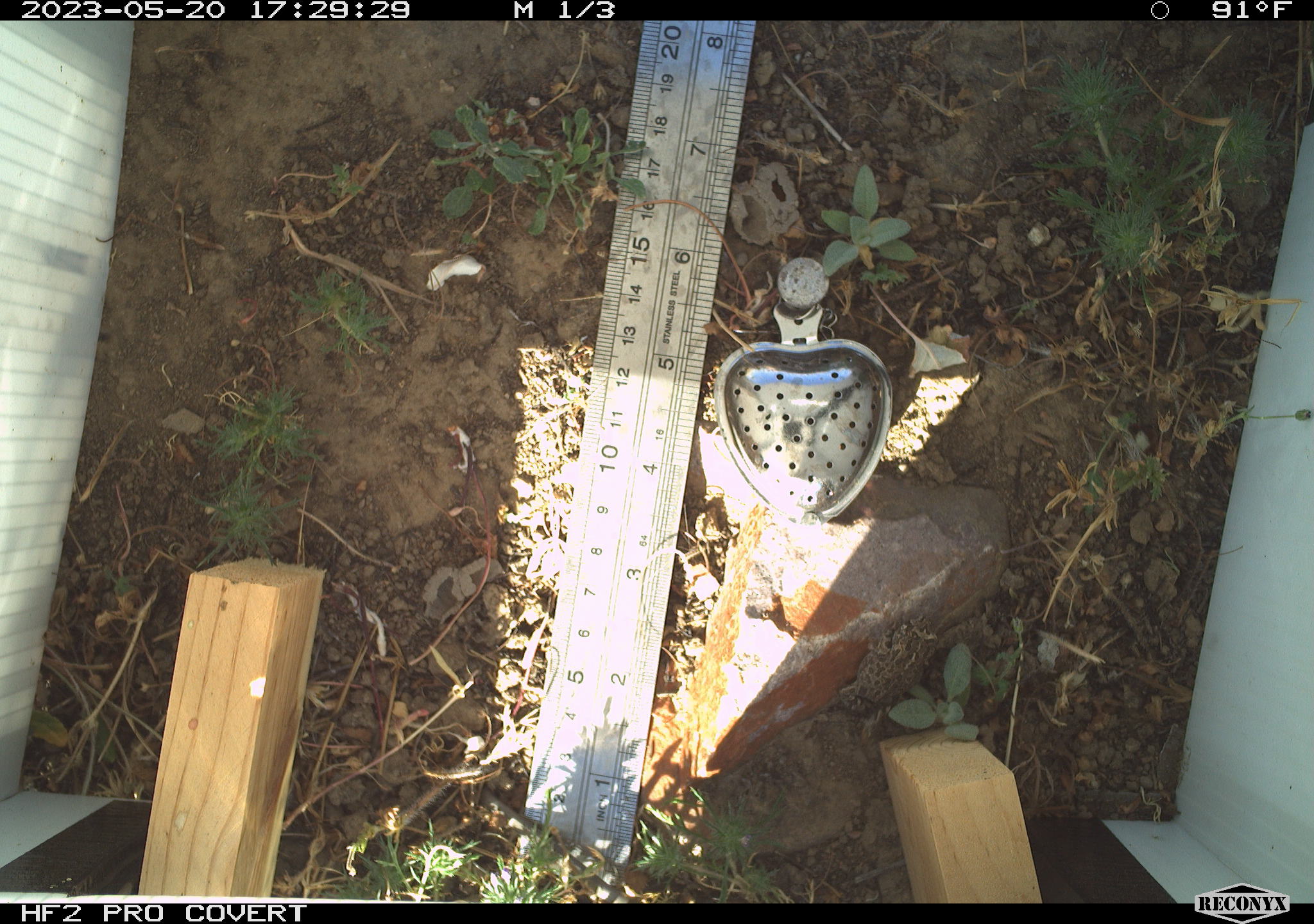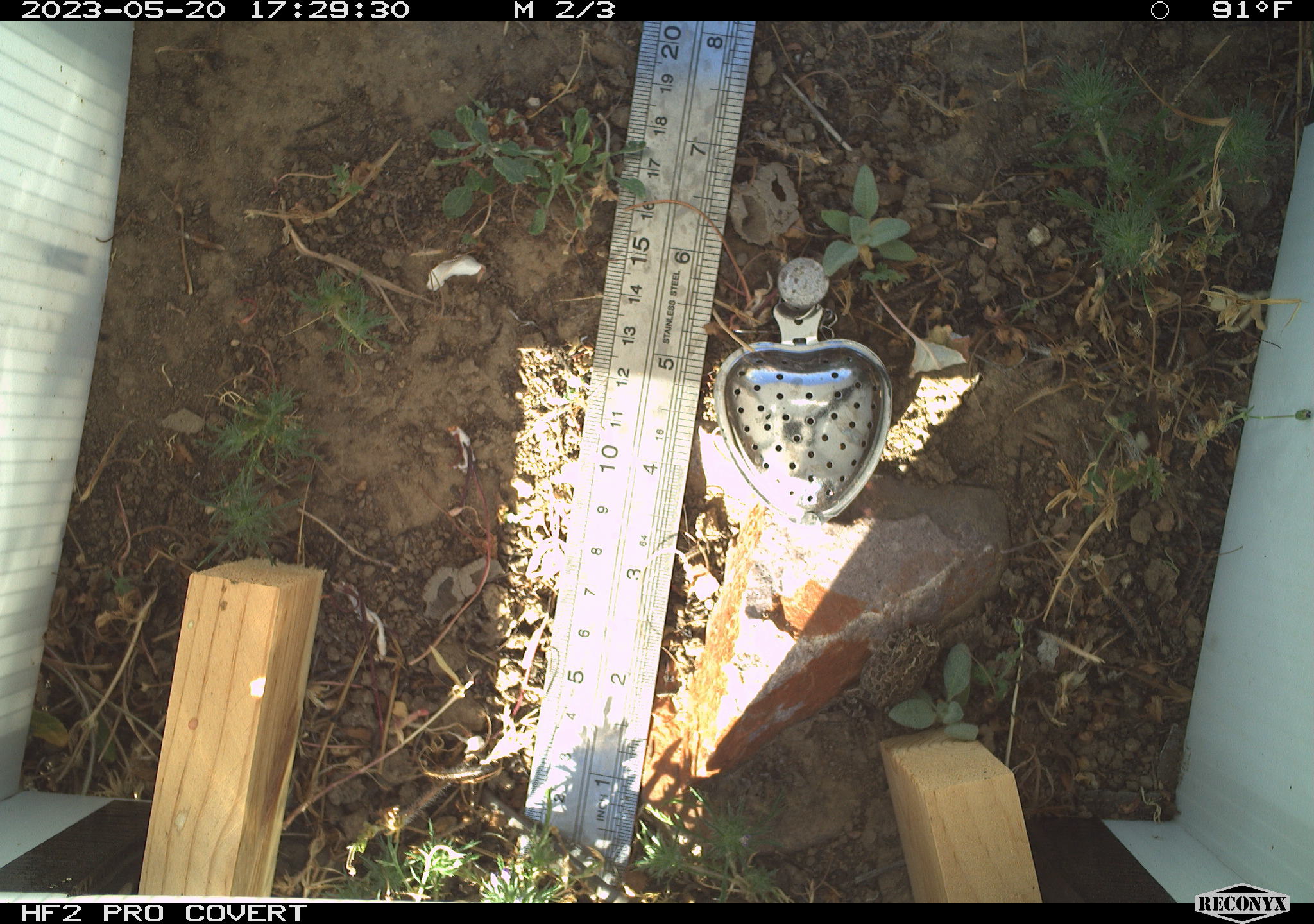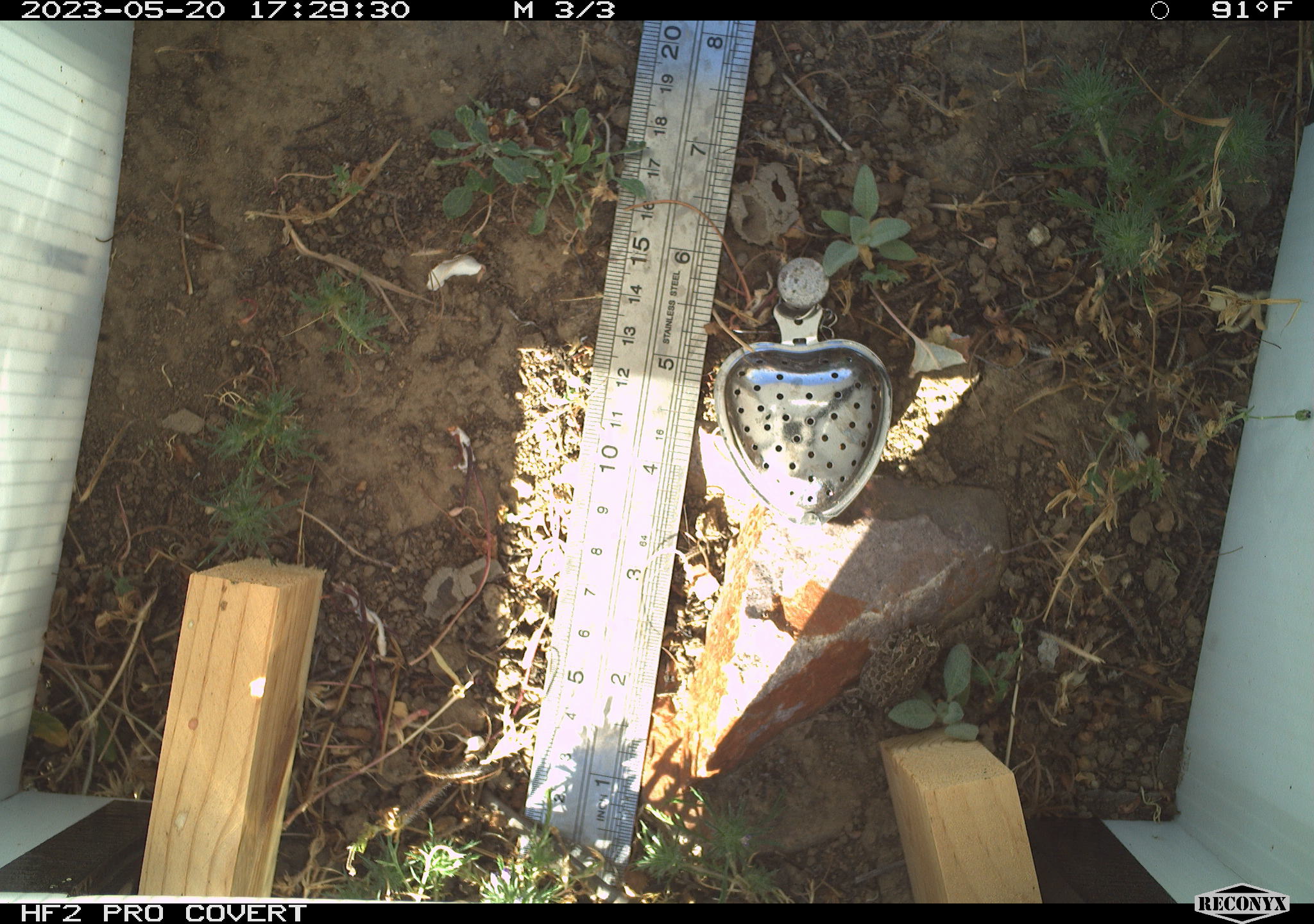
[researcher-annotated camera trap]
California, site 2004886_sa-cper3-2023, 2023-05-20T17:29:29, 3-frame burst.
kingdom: Animalia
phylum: Chordata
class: Amphibia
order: Anura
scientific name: Anura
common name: frogs